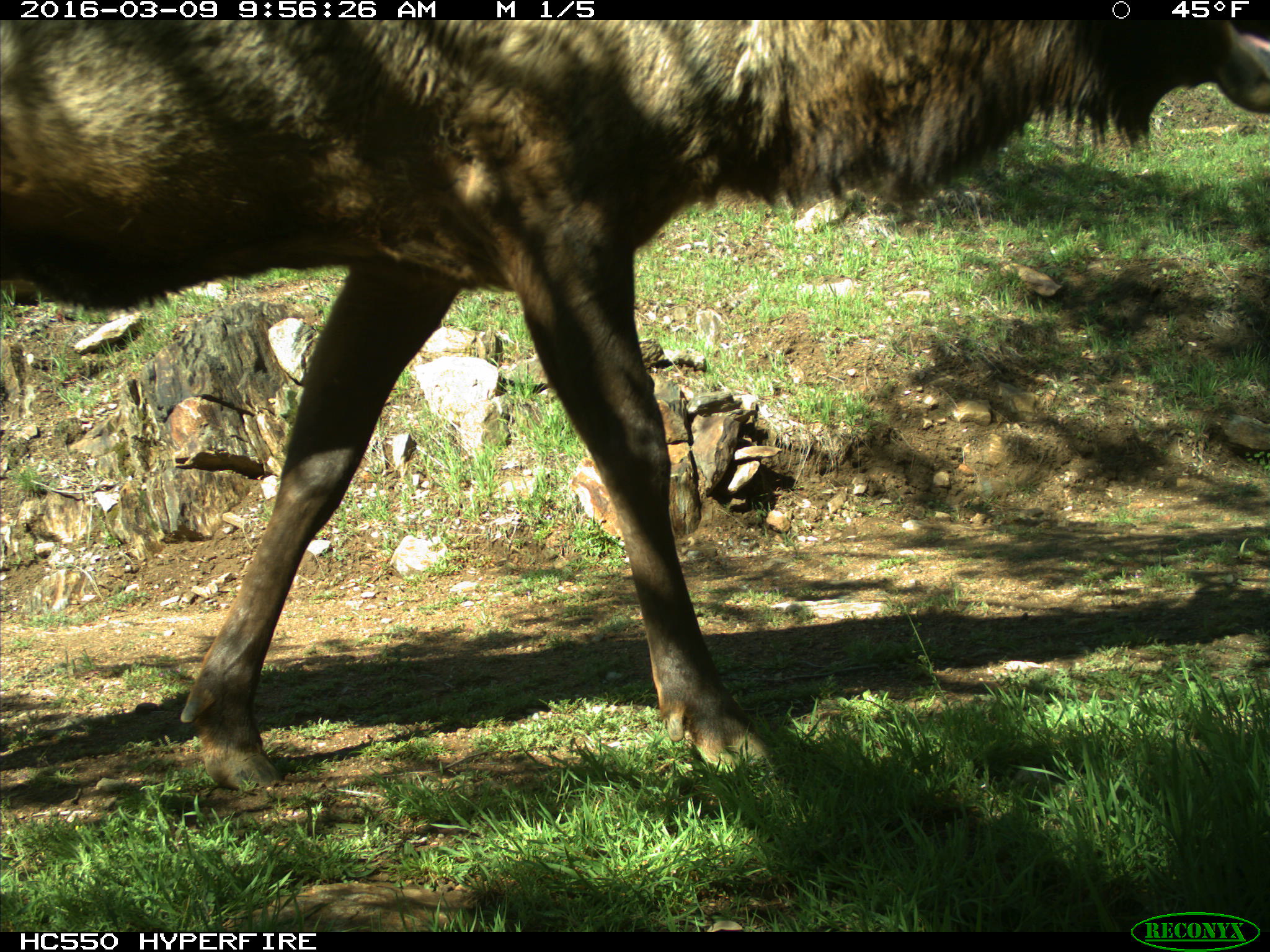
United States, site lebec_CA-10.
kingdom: Animalia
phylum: Chordata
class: Mammalia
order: Artiodactyla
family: Cervidae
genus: Cervus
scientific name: Cervus canadensis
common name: elk